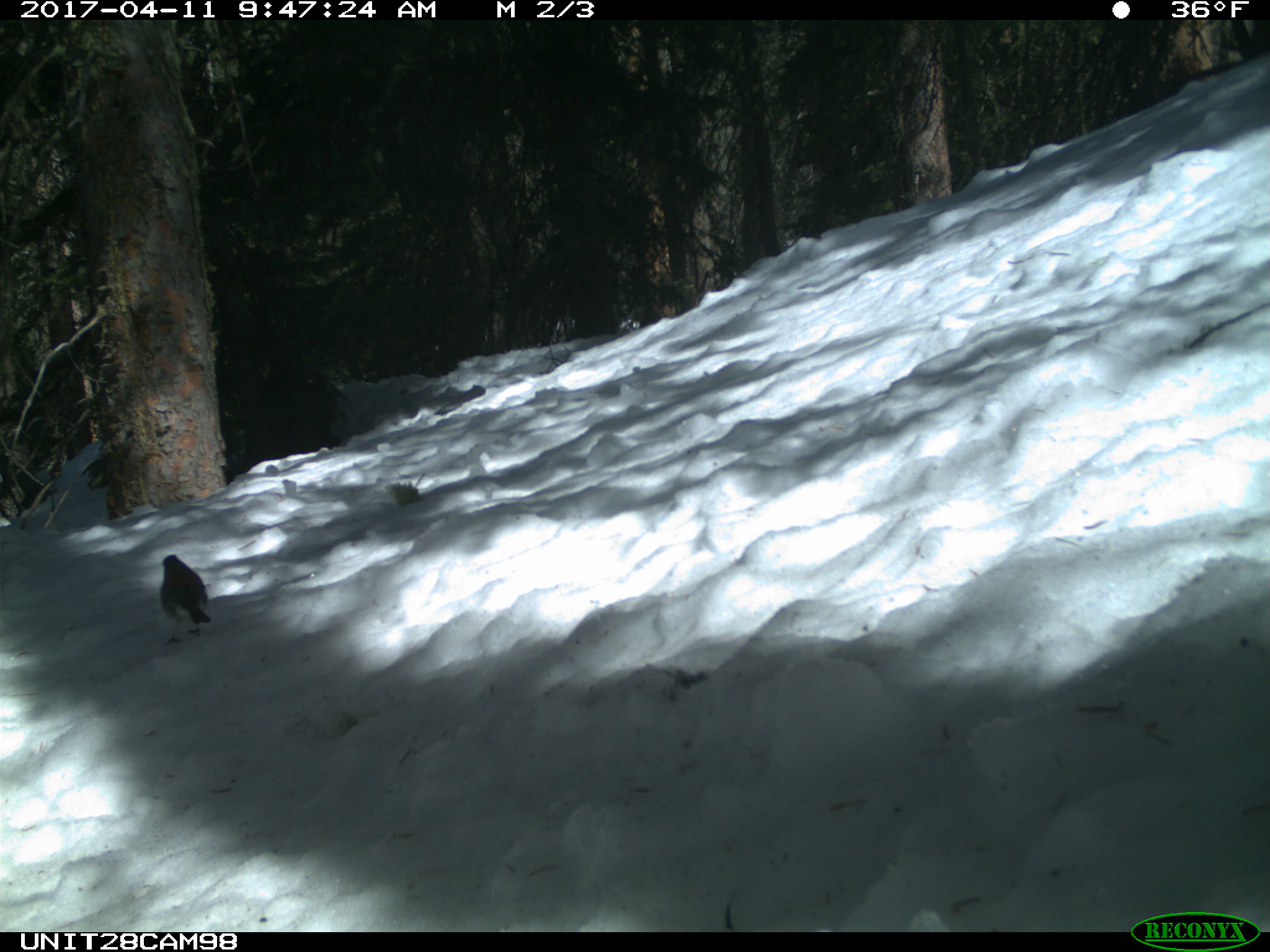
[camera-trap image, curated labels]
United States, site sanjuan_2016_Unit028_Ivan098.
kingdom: Animalia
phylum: Chordata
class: Aves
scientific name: Aves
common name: birds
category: unidentified bird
Unidentified bird (birds) (Aves).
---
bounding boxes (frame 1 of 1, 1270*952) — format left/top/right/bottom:
animal: 159/554/212/646